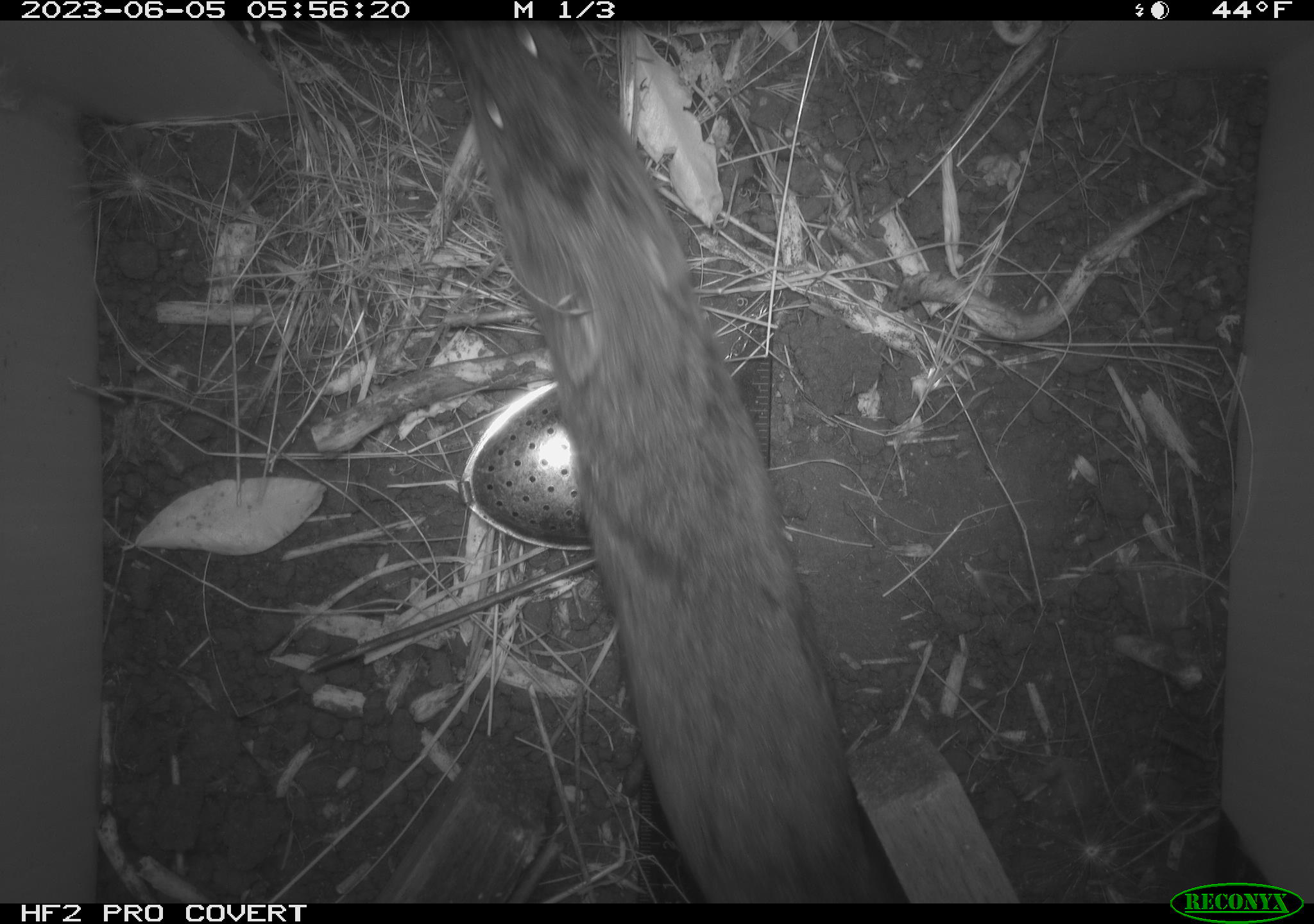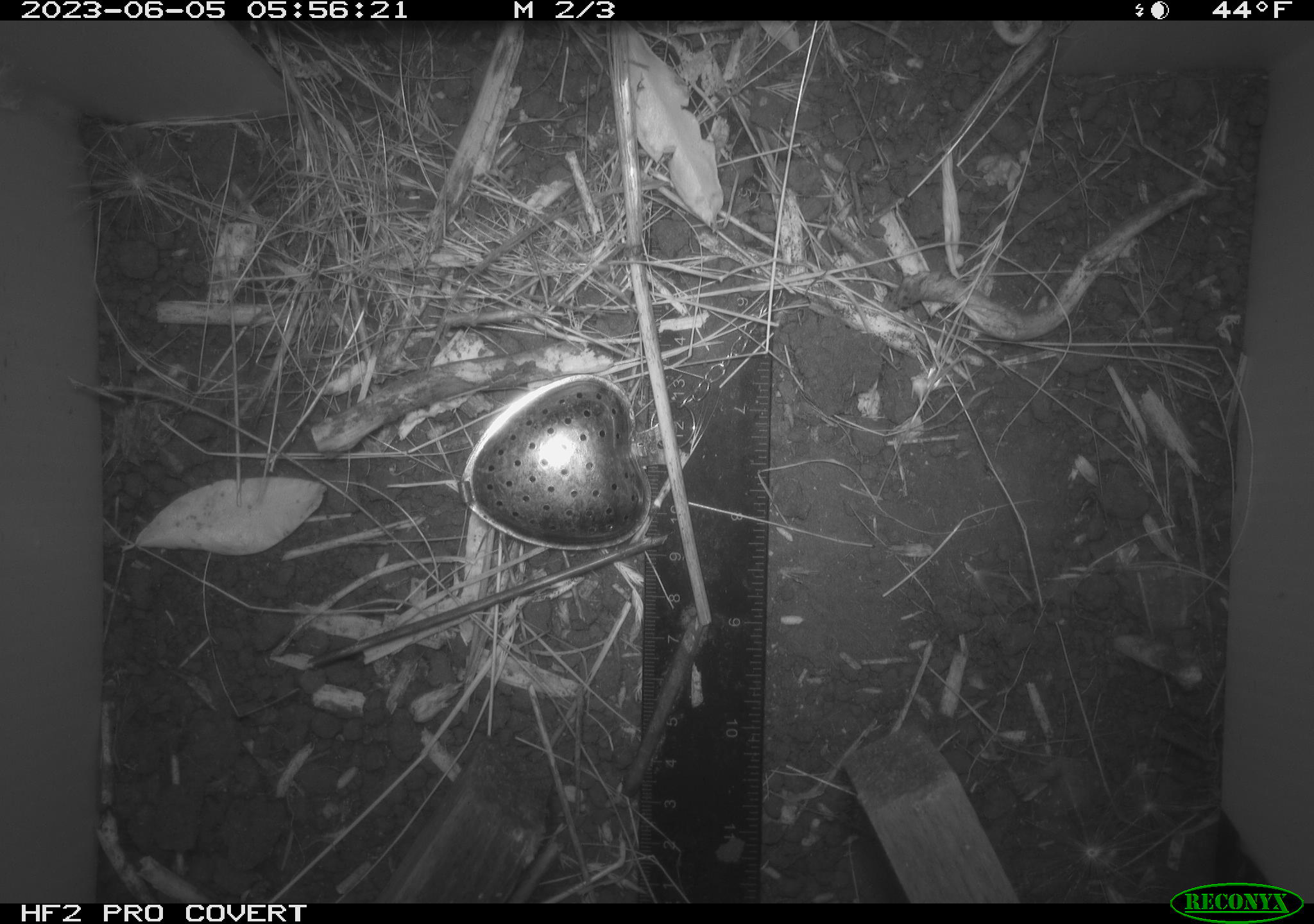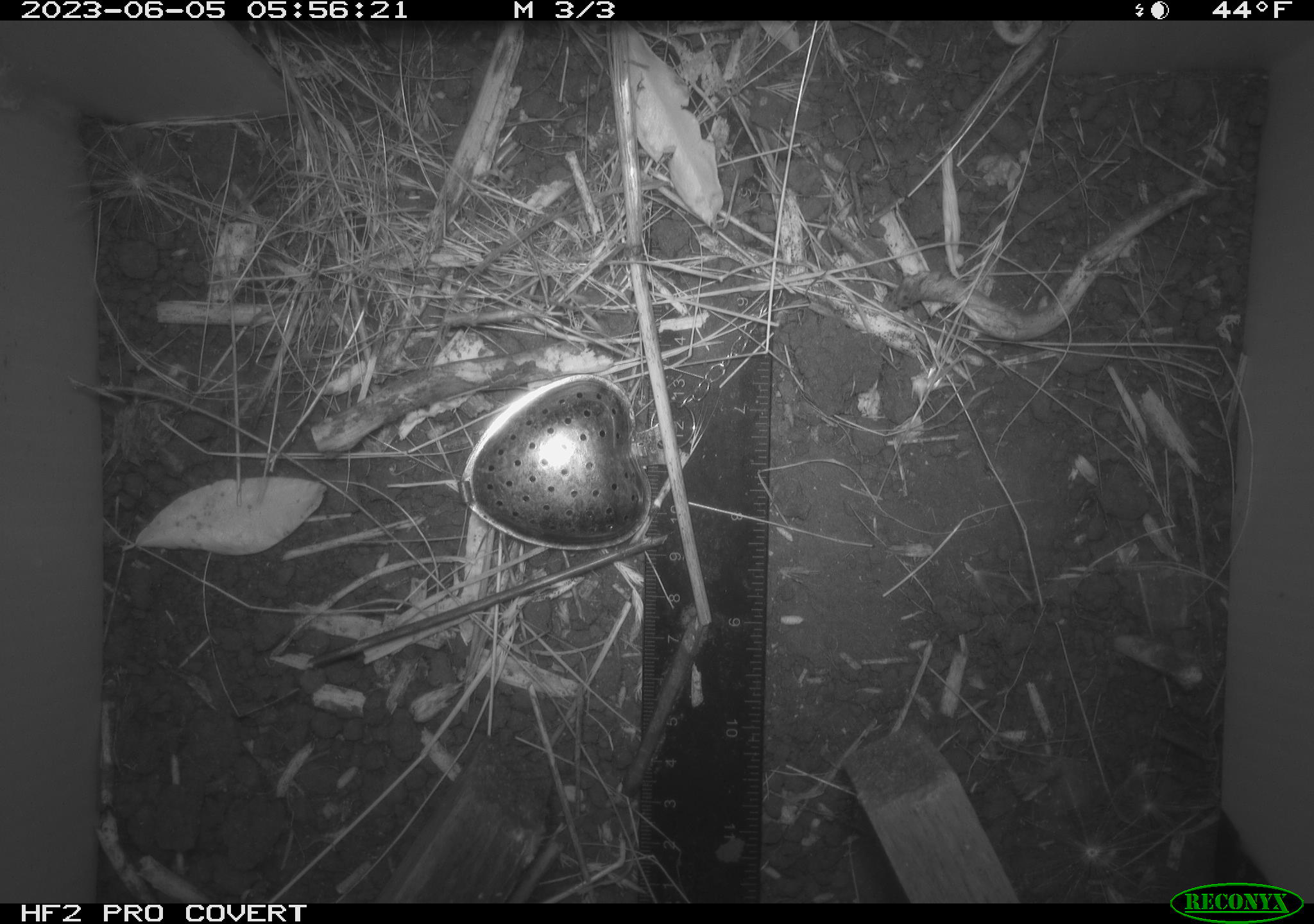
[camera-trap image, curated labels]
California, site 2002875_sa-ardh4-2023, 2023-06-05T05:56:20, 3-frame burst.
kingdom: Animalia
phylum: Chordata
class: Mammalia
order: Rodentia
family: Cricetidae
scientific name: Arvicolinae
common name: voles, lemmings, and muskrats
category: arvicolinae subfamily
Arvicolinae subfamily (voles, lemmings, and muskrats) (Arvicolinae).